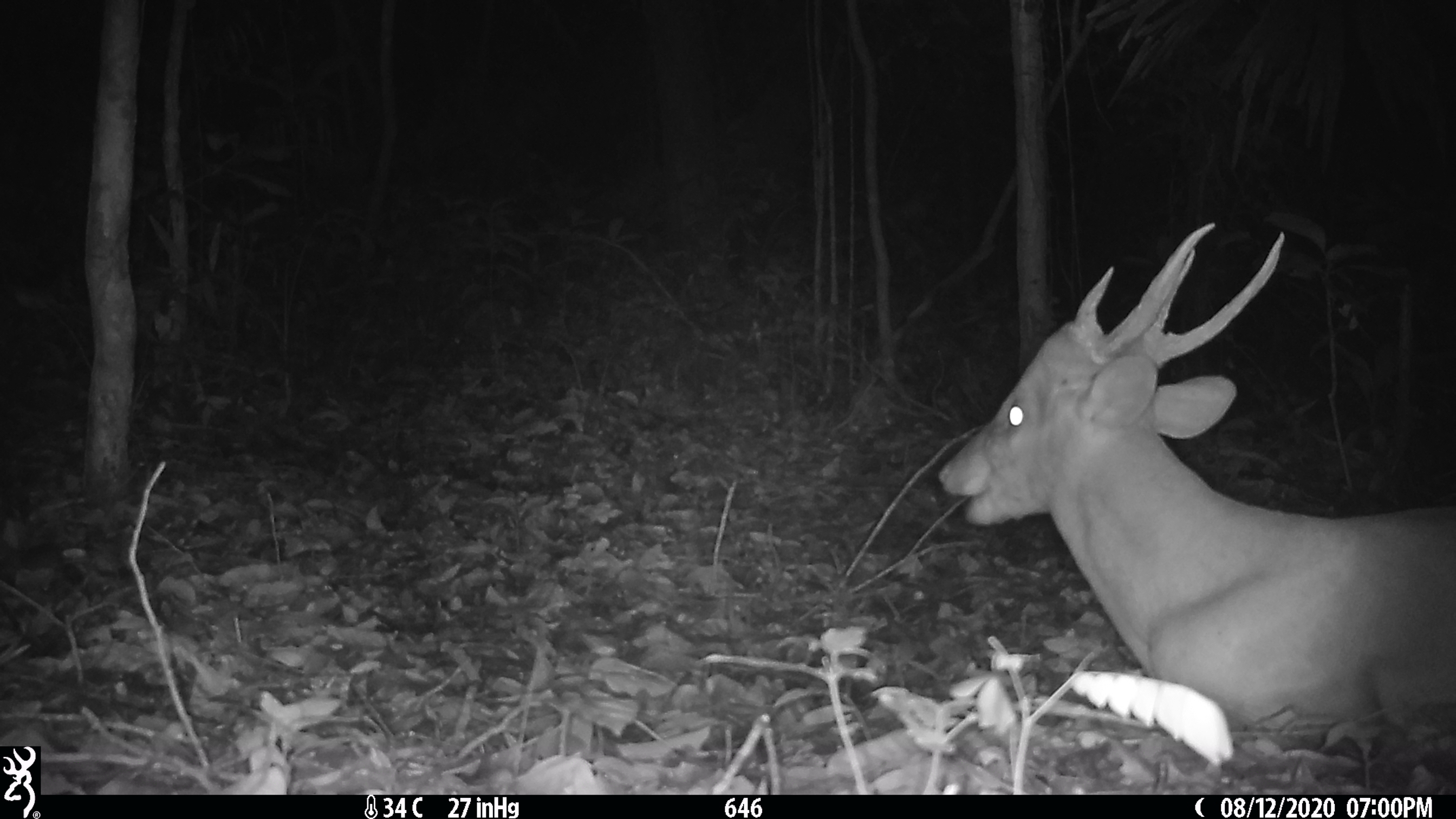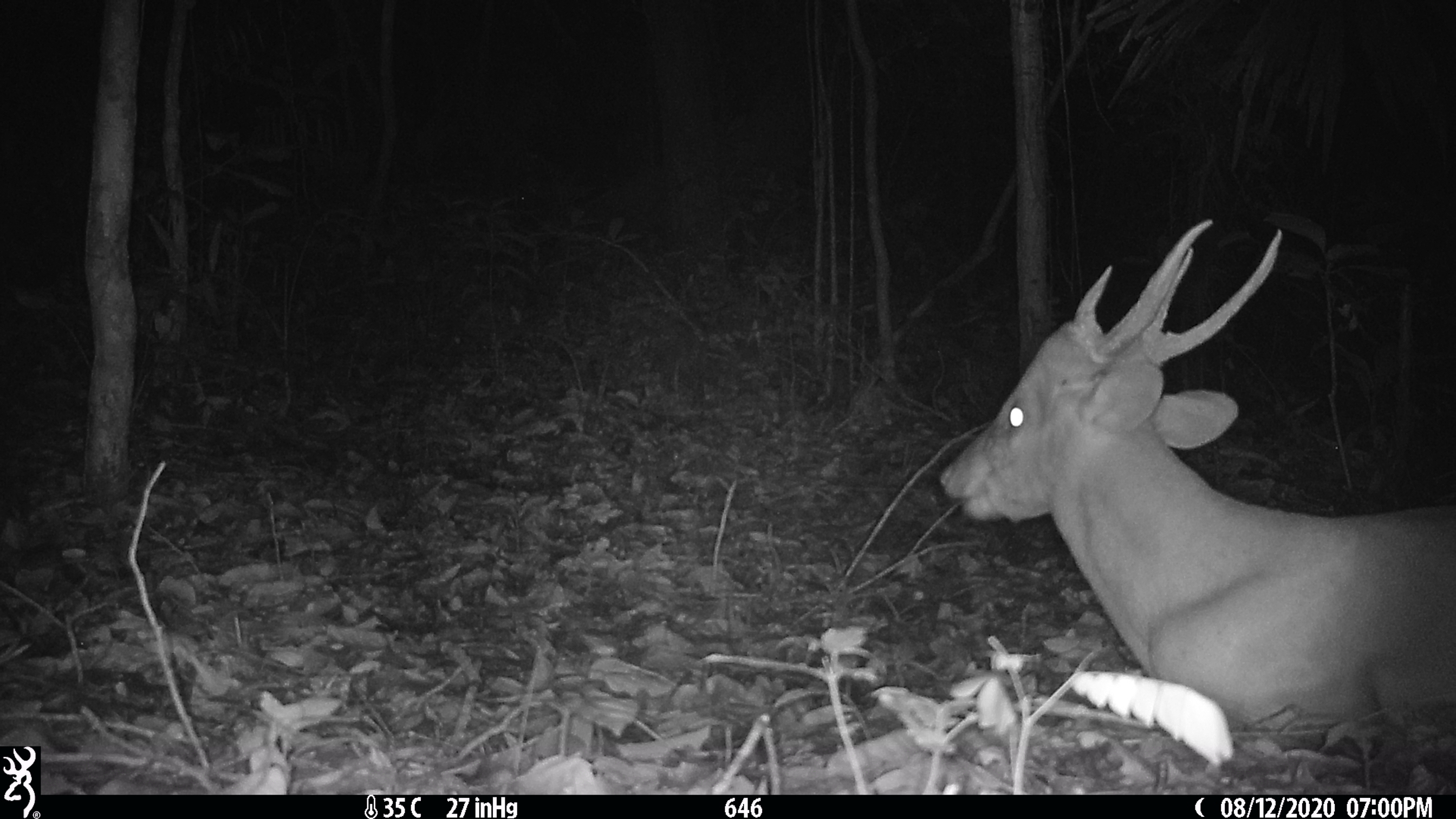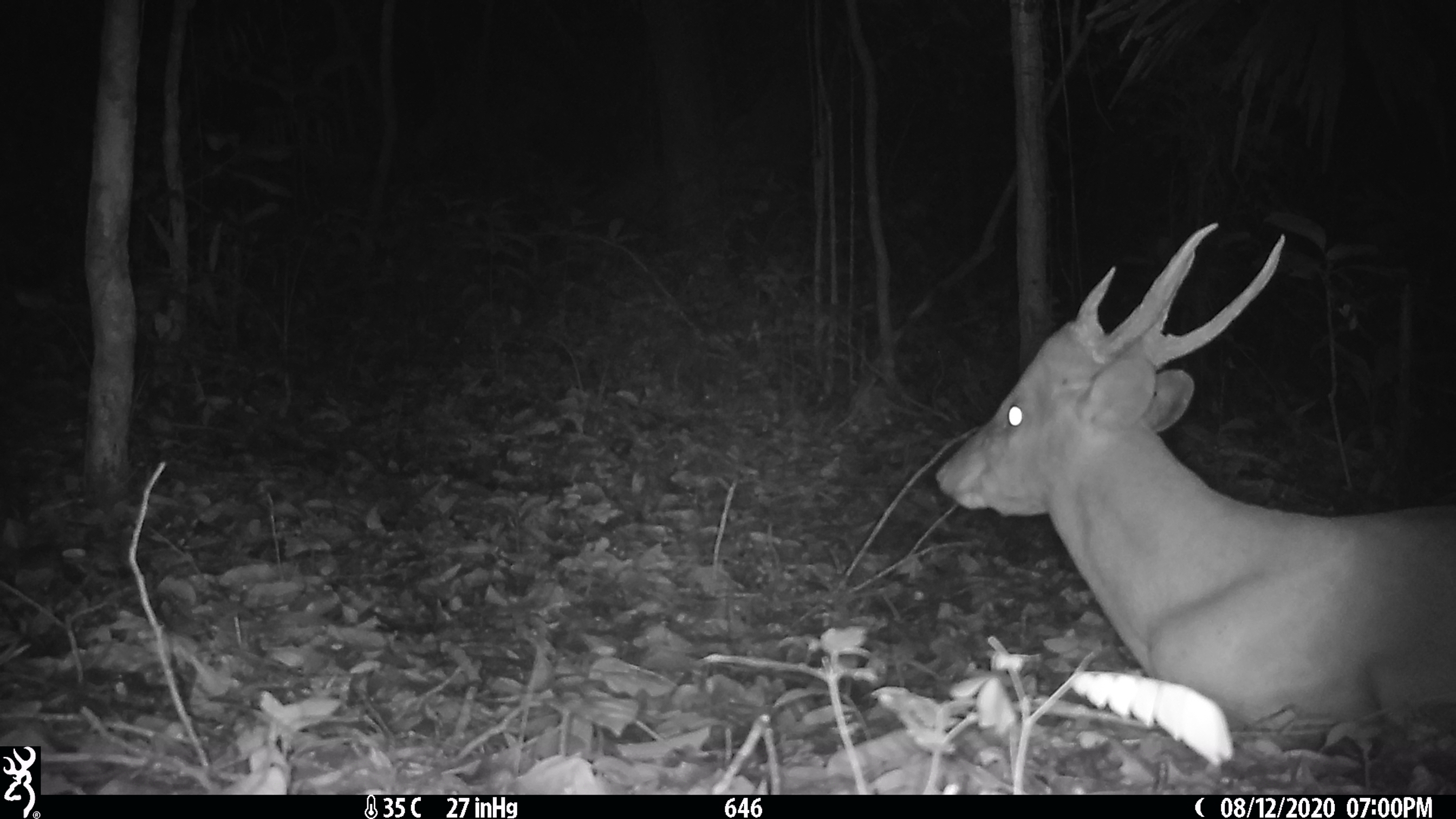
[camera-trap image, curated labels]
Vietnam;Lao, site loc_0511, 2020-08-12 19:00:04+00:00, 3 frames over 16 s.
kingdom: Animalia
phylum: Chordata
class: Mammalia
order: Artiodactyla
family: Cervidae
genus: Muntiacus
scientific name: Muntiacus vuquangensis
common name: large-antlered muntjac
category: large antlered muntjac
Large antlered muntjac (large-antlered muntjac) (Muntiacus vuquangensis). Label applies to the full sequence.